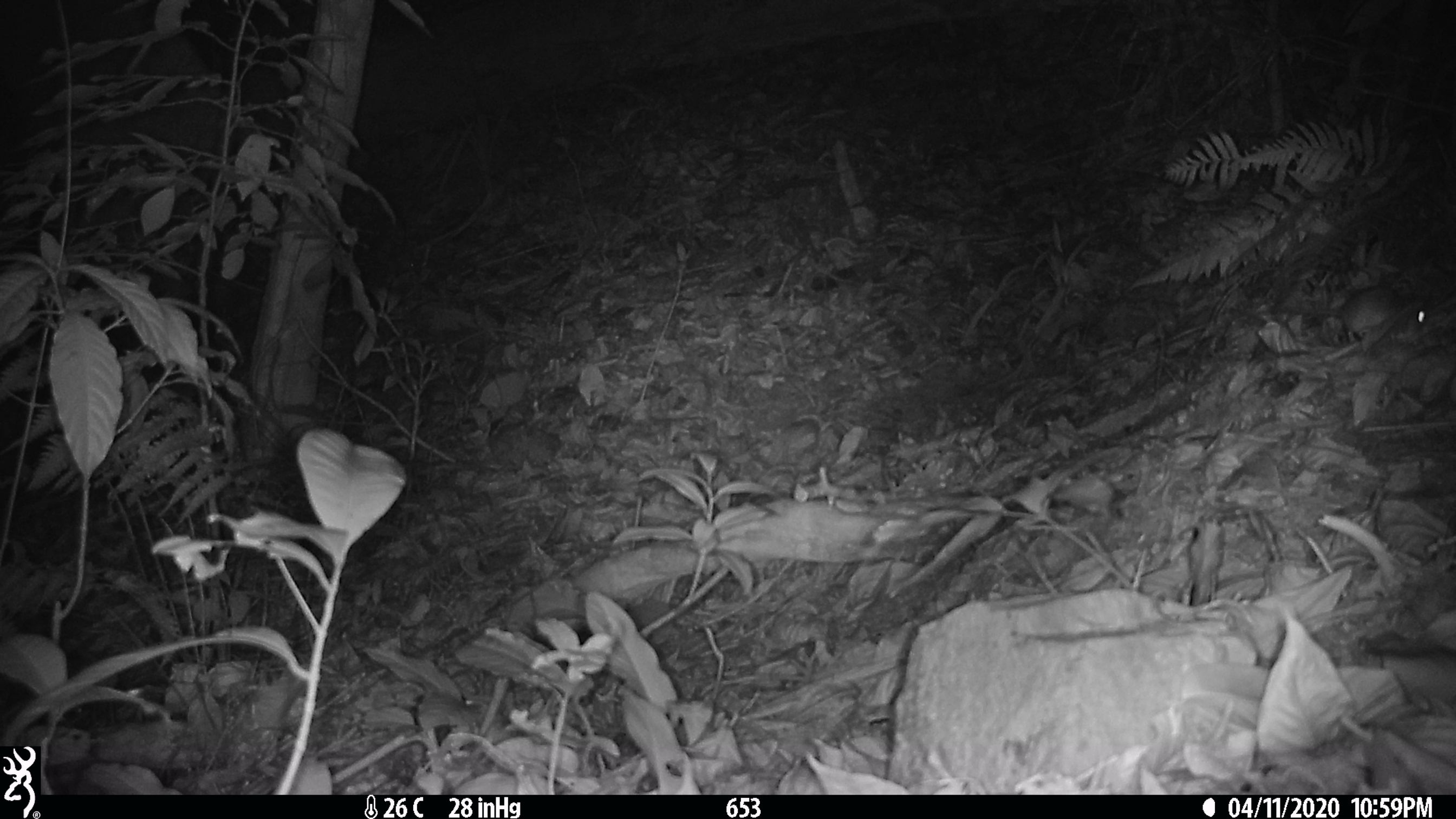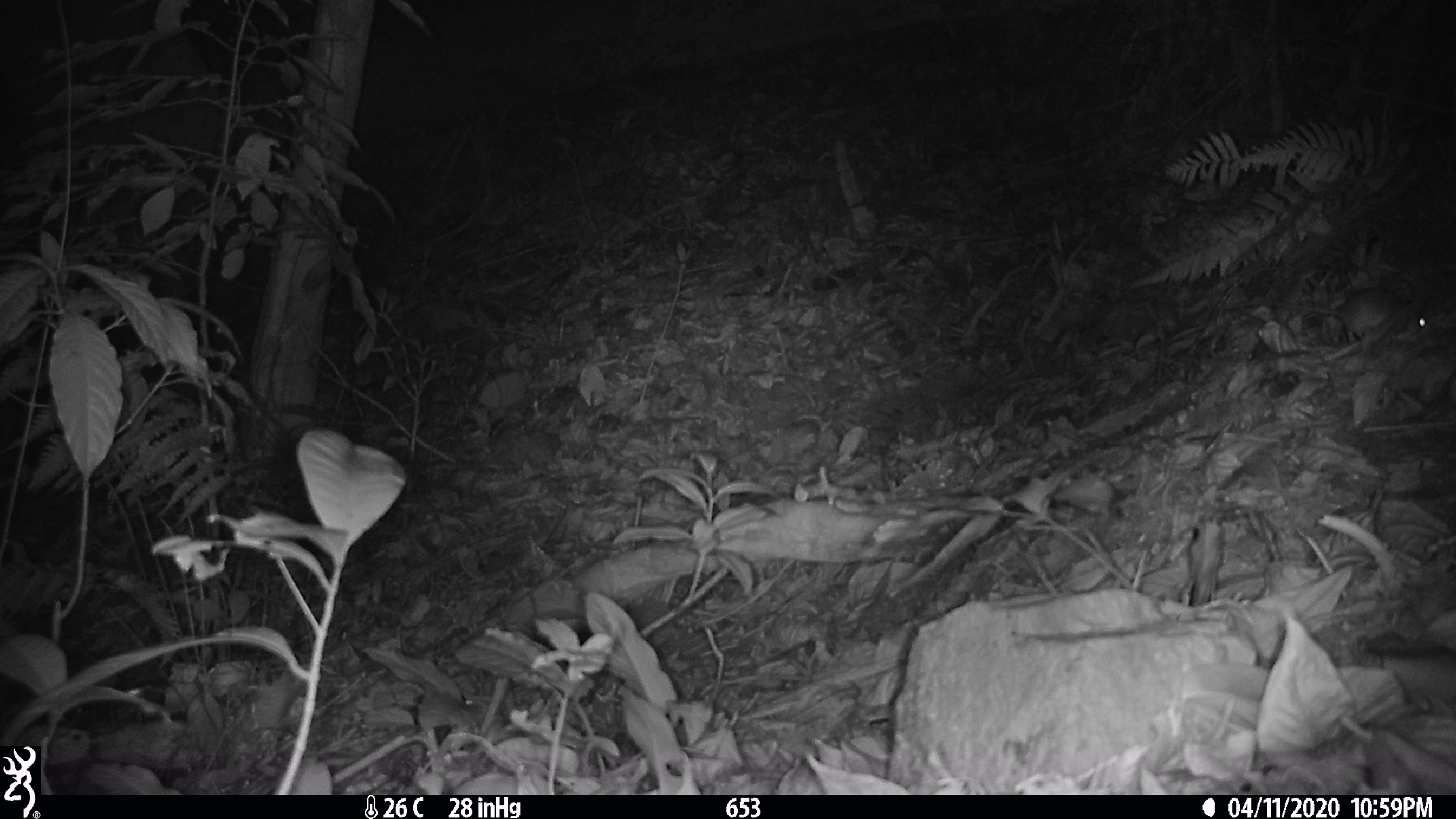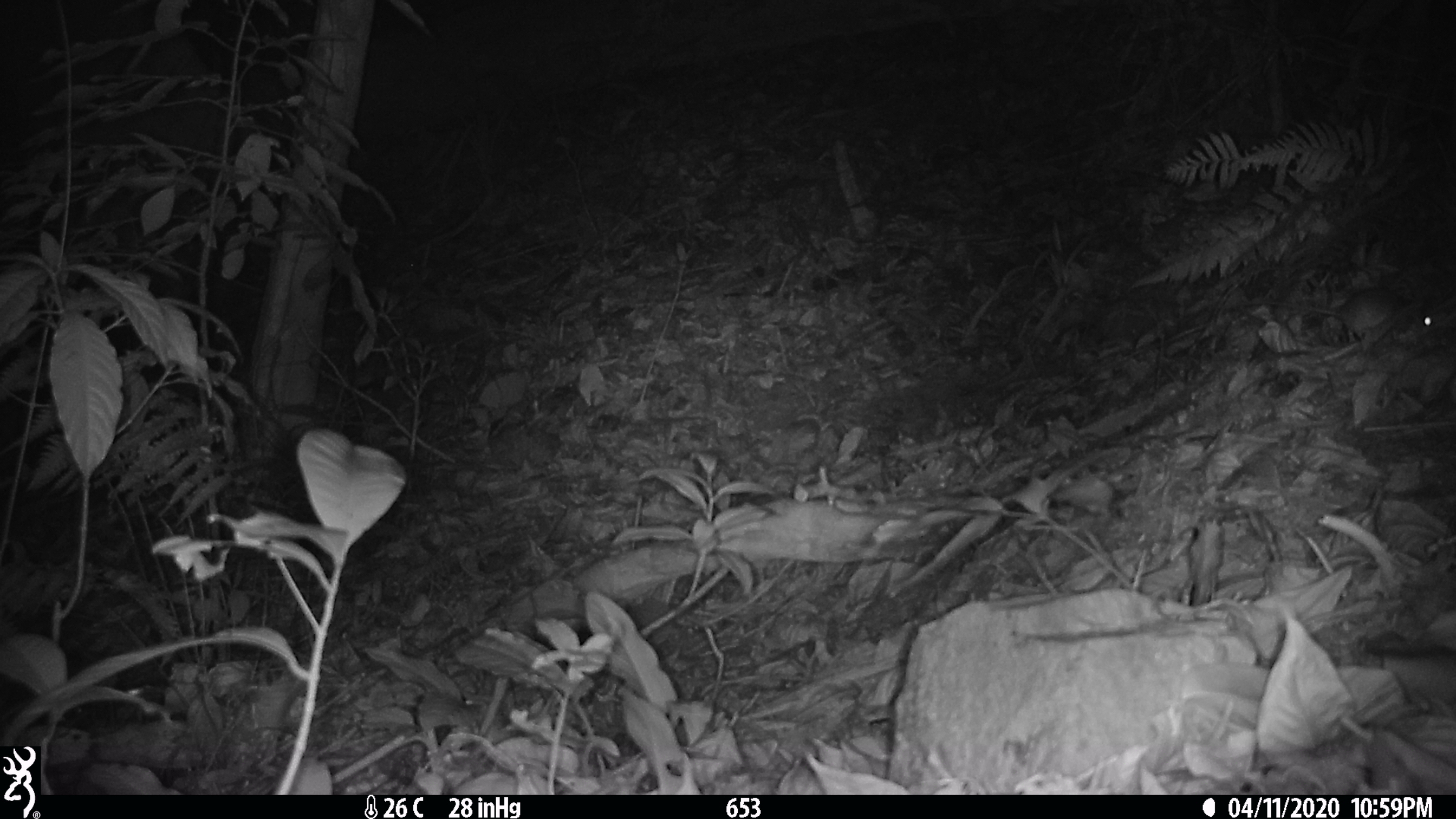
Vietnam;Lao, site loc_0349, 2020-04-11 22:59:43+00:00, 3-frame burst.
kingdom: Animalia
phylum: Chordata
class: Mammalia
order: Rodentia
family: Muridae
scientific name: Muridae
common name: old-world mice and rats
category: unidentified murid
Unidentified murid (old-world mice and rats) (Muridae). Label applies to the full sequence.